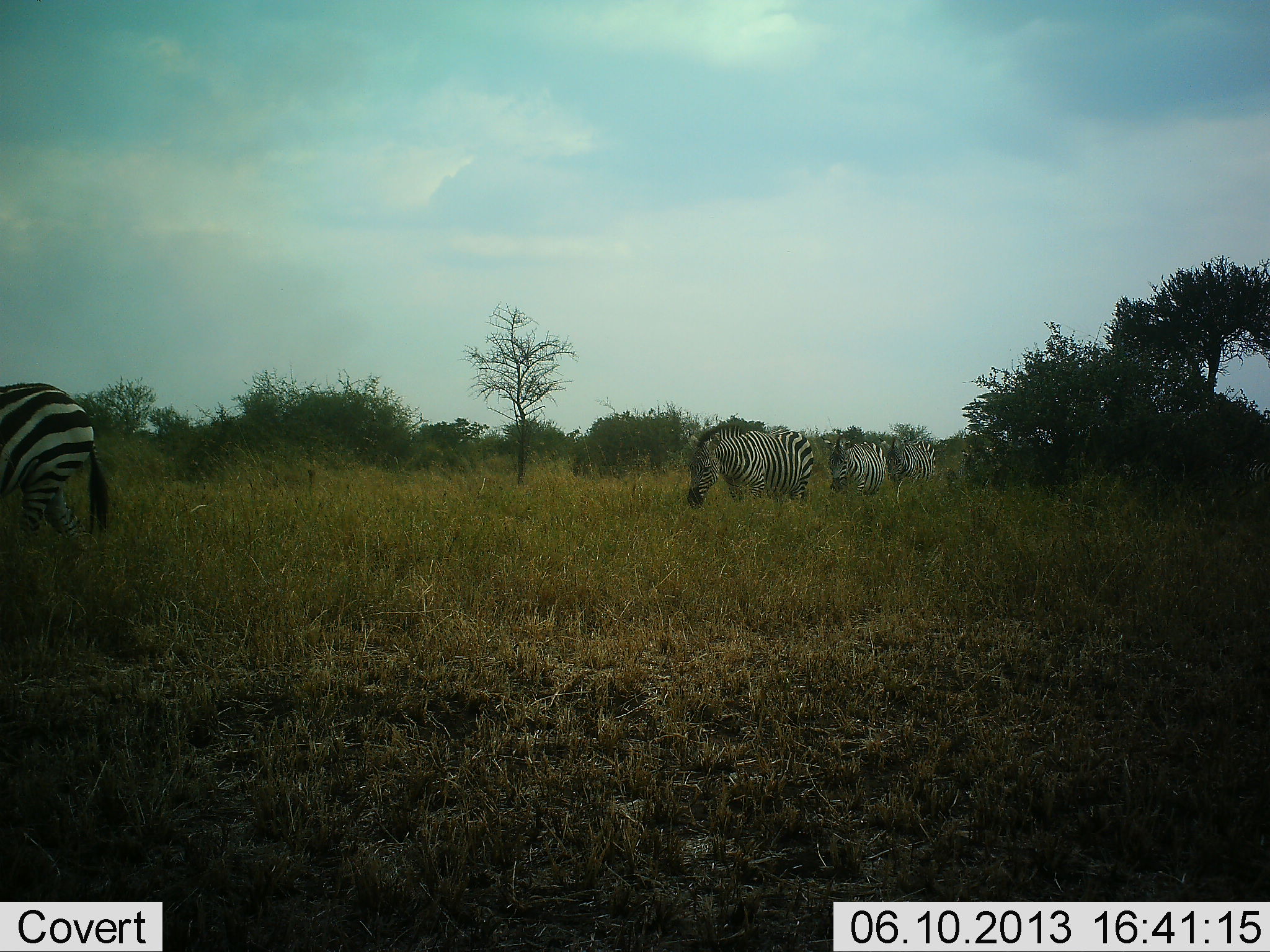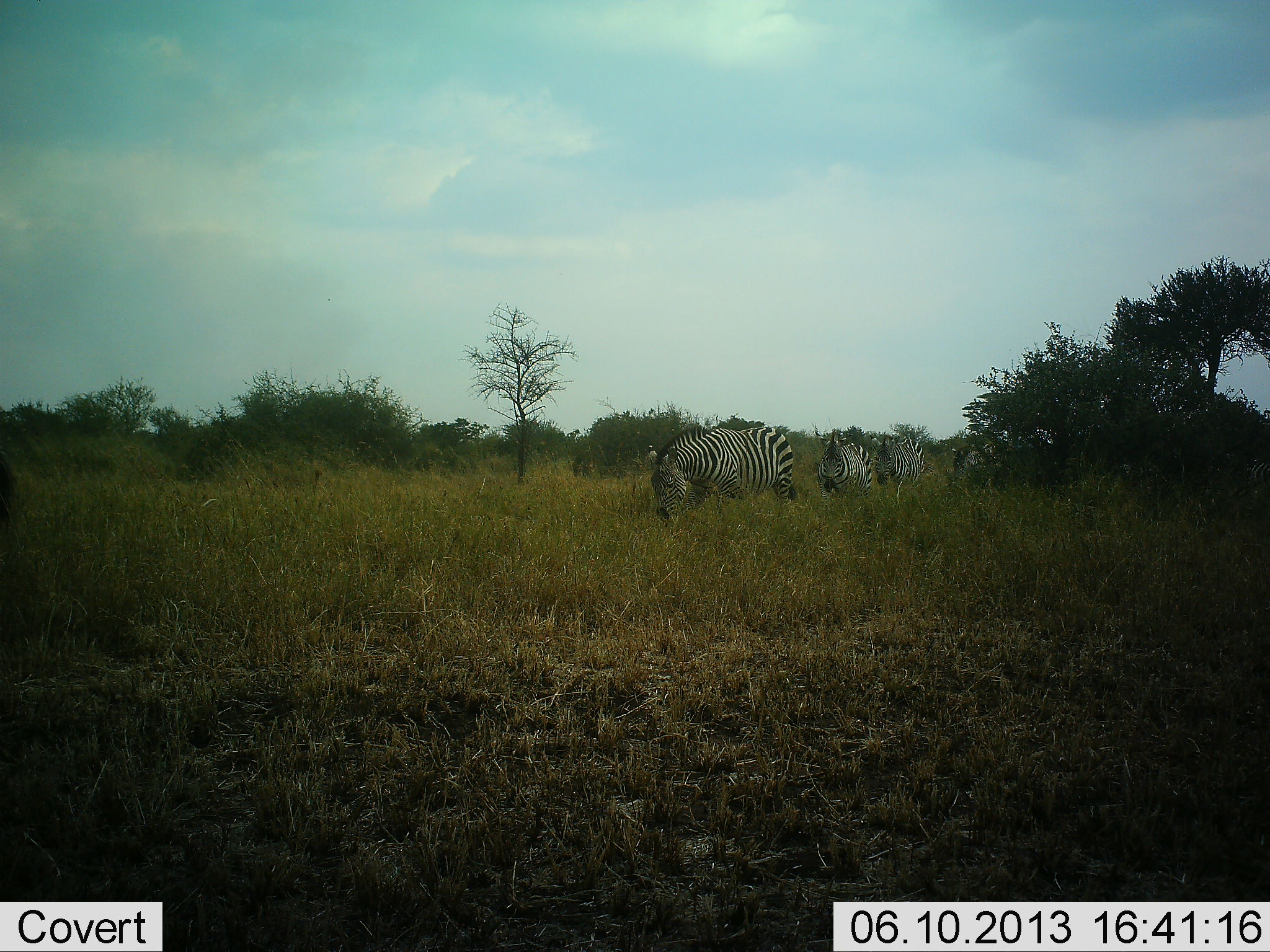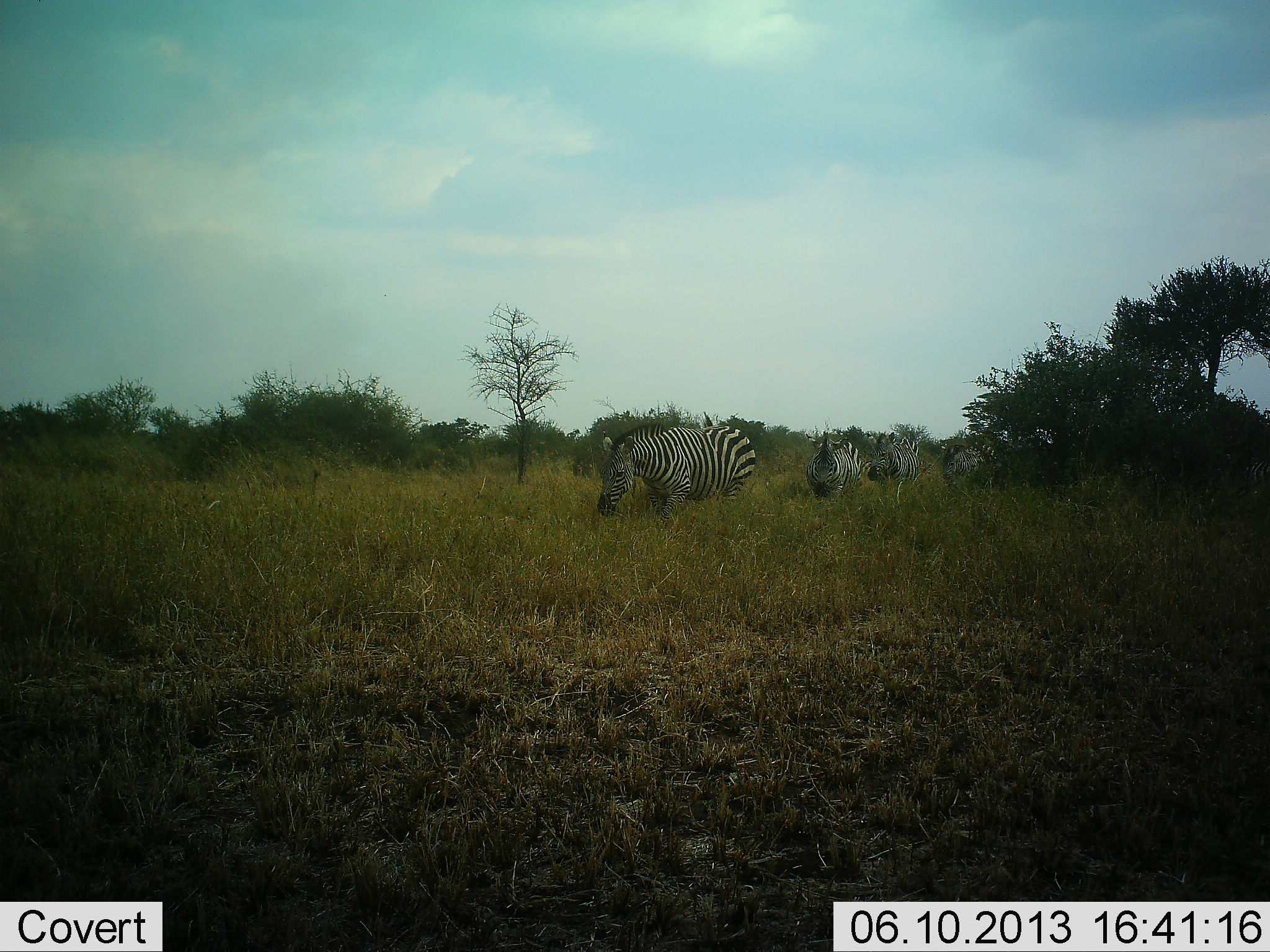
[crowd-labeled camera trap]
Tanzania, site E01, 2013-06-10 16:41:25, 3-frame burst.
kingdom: Animalia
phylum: Chordata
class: Mammalia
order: Perissodactyla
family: Equidae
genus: Equus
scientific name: Equus quagga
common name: plains zebra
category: zebra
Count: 5.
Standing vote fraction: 20%.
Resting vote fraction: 0%.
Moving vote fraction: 80%.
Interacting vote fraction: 0%.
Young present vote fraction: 0%.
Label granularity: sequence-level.